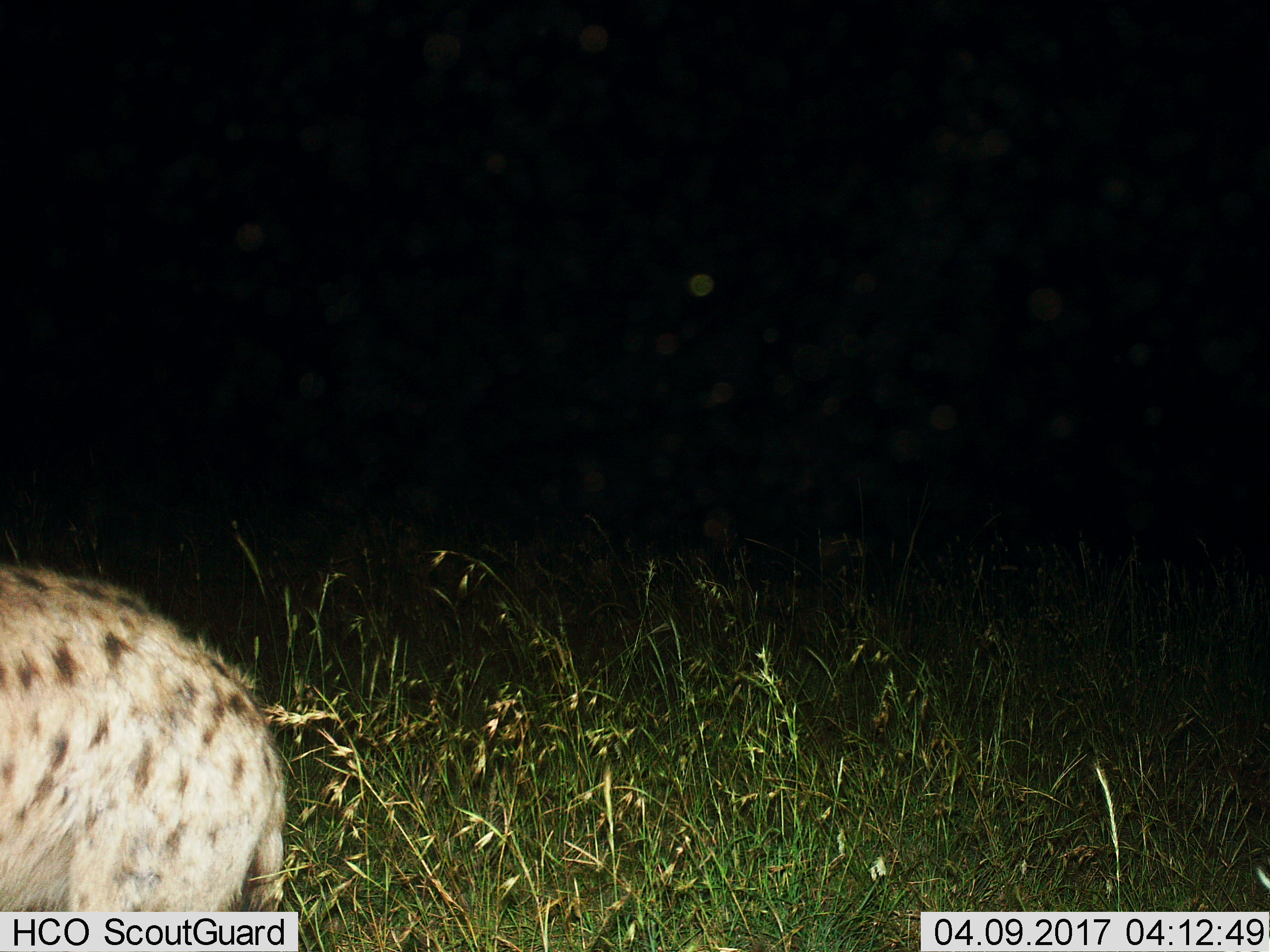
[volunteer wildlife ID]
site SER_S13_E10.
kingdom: Animalia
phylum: Chordata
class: Mammalia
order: Carnivora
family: Hyaenidae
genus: Crocuta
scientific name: Crocuta crocuta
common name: spotted hyena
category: hyenaspotted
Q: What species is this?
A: Hyenaspotted (spotted hyena) (Crocuta crocuta).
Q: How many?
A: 1.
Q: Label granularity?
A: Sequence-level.